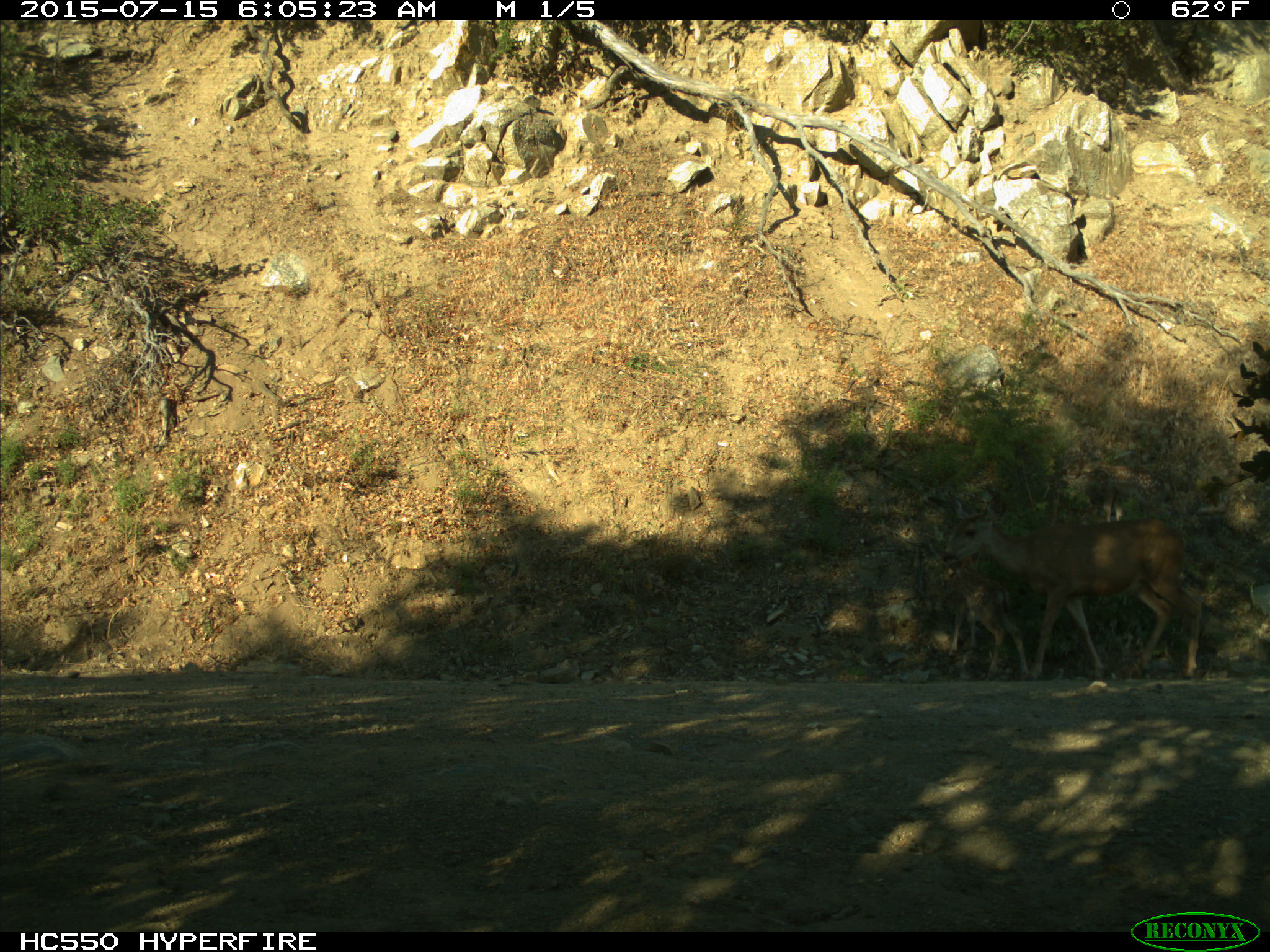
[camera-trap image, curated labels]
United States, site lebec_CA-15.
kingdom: Animalia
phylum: Chordata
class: Mammalia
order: Artiodactyla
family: Cervidae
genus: Odocoileus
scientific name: Odocoileus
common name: deer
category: unidentified deer